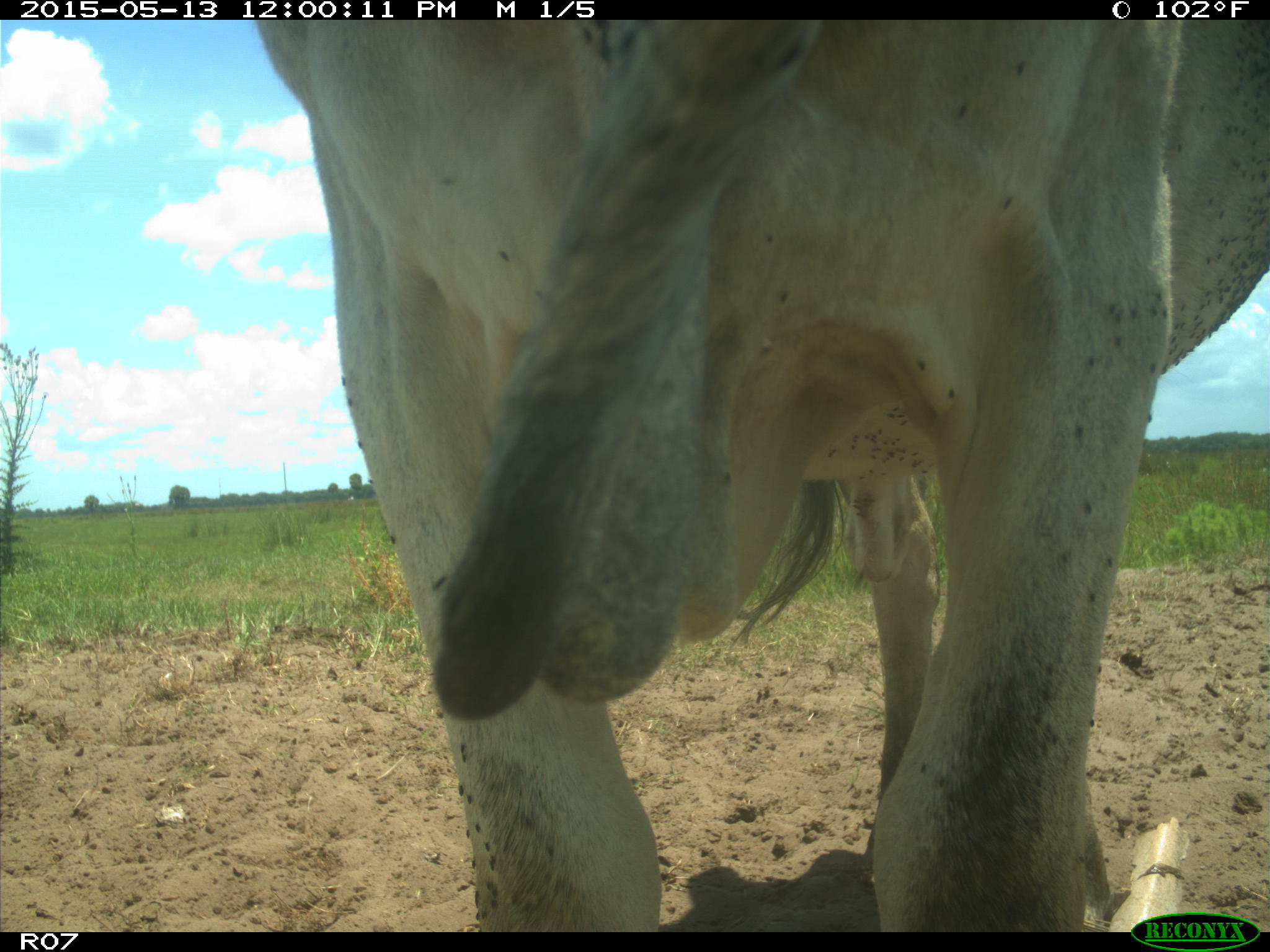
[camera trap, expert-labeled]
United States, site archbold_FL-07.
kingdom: Animalia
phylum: Chordata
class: Mammalia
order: Artiodactyla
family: Bovidae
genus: Bos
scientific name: Bos taurus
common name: domestic cow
Bos taurus (domestic cow).